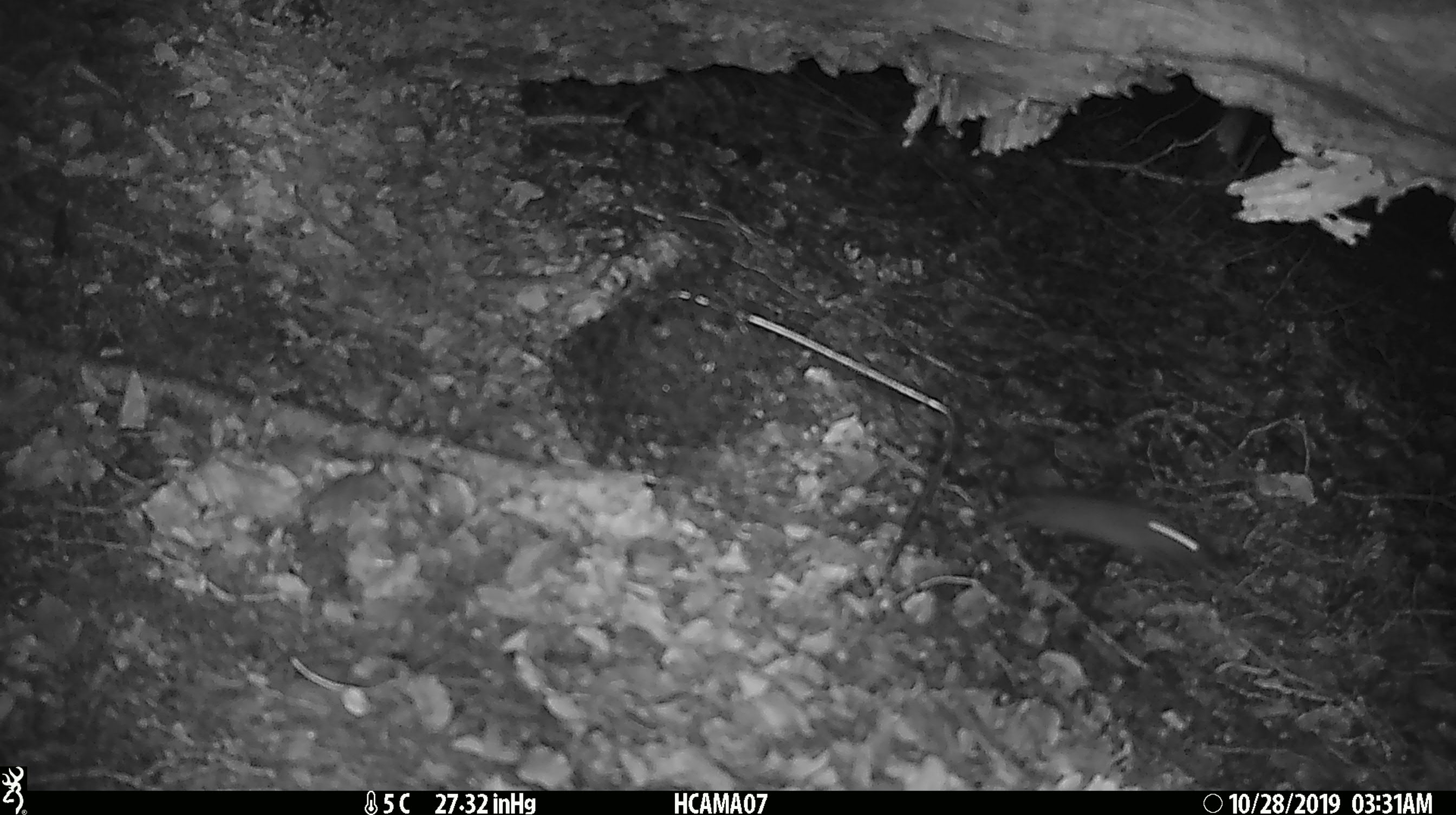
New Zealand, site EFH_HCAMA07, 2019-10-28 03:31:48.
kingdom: Animalia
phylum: Chordata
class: Mammalia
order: Rodentia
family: Muridae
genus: Mus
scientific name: Mus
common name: mouse